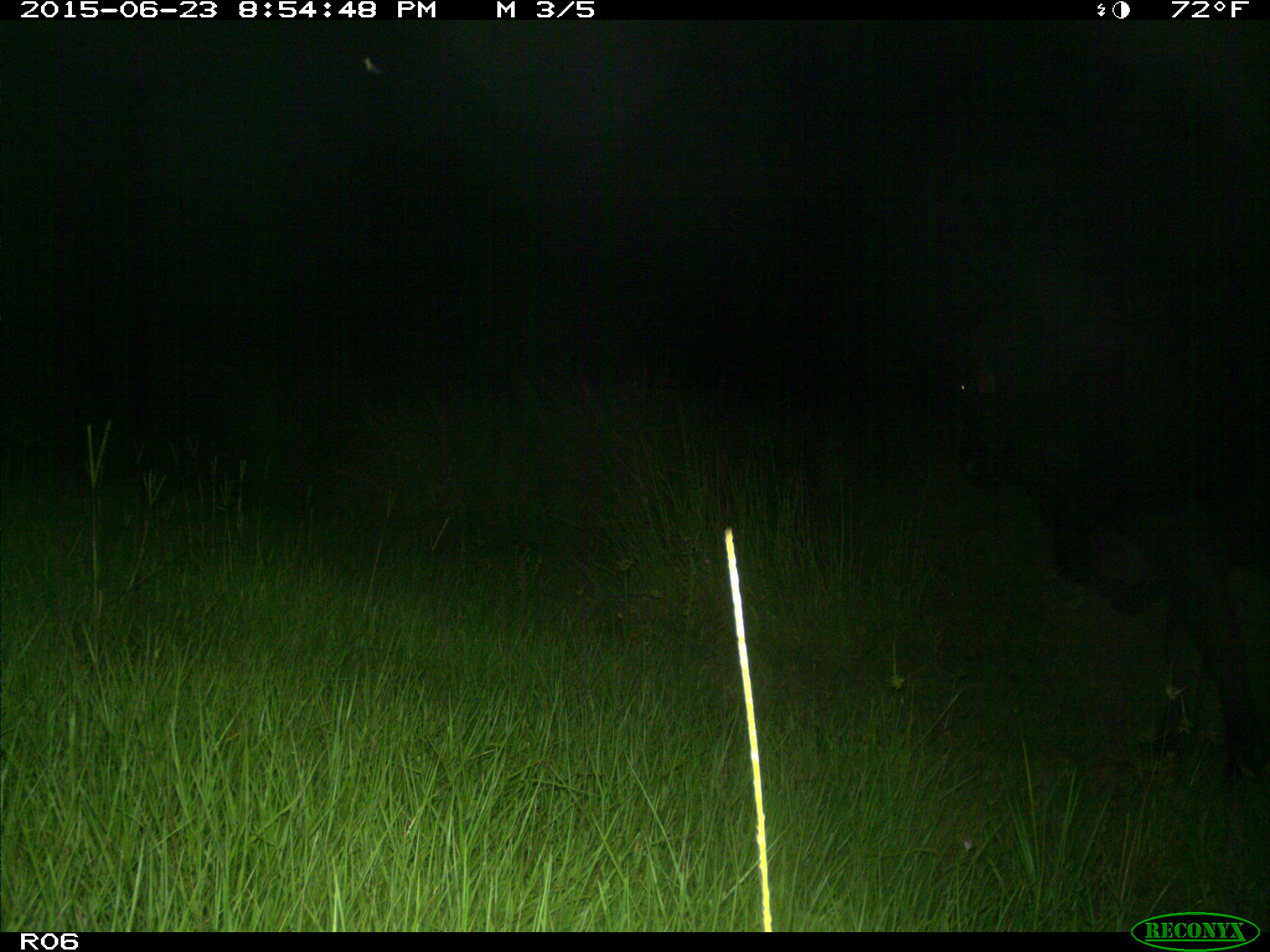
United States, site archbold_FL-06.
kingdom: Animalia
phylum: Chordata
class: Mammalia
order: Artiodactyla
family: Bovidae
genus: Bos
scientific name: Bos taurus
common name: domestic cow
Bos taurus (domestic cow).